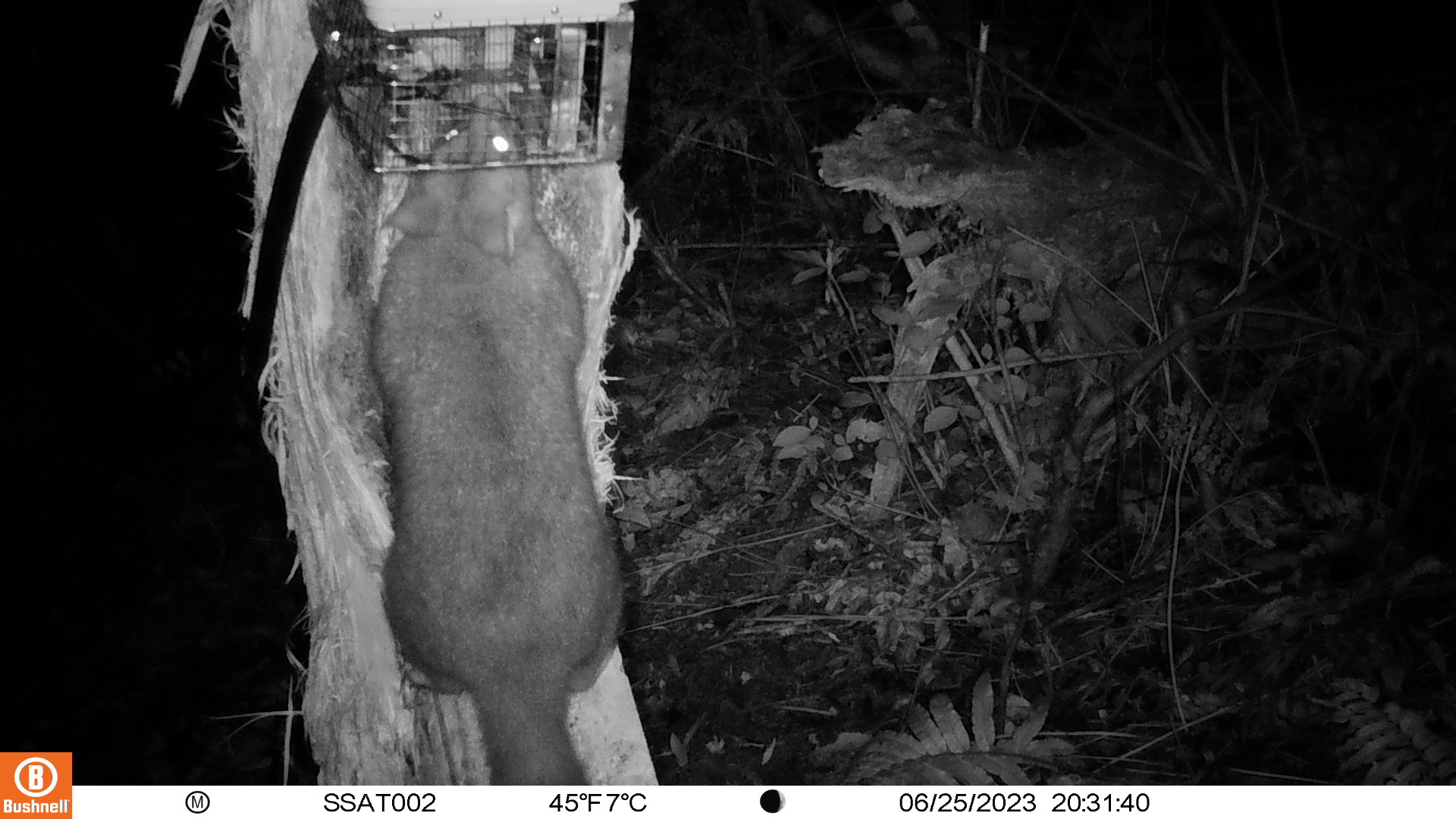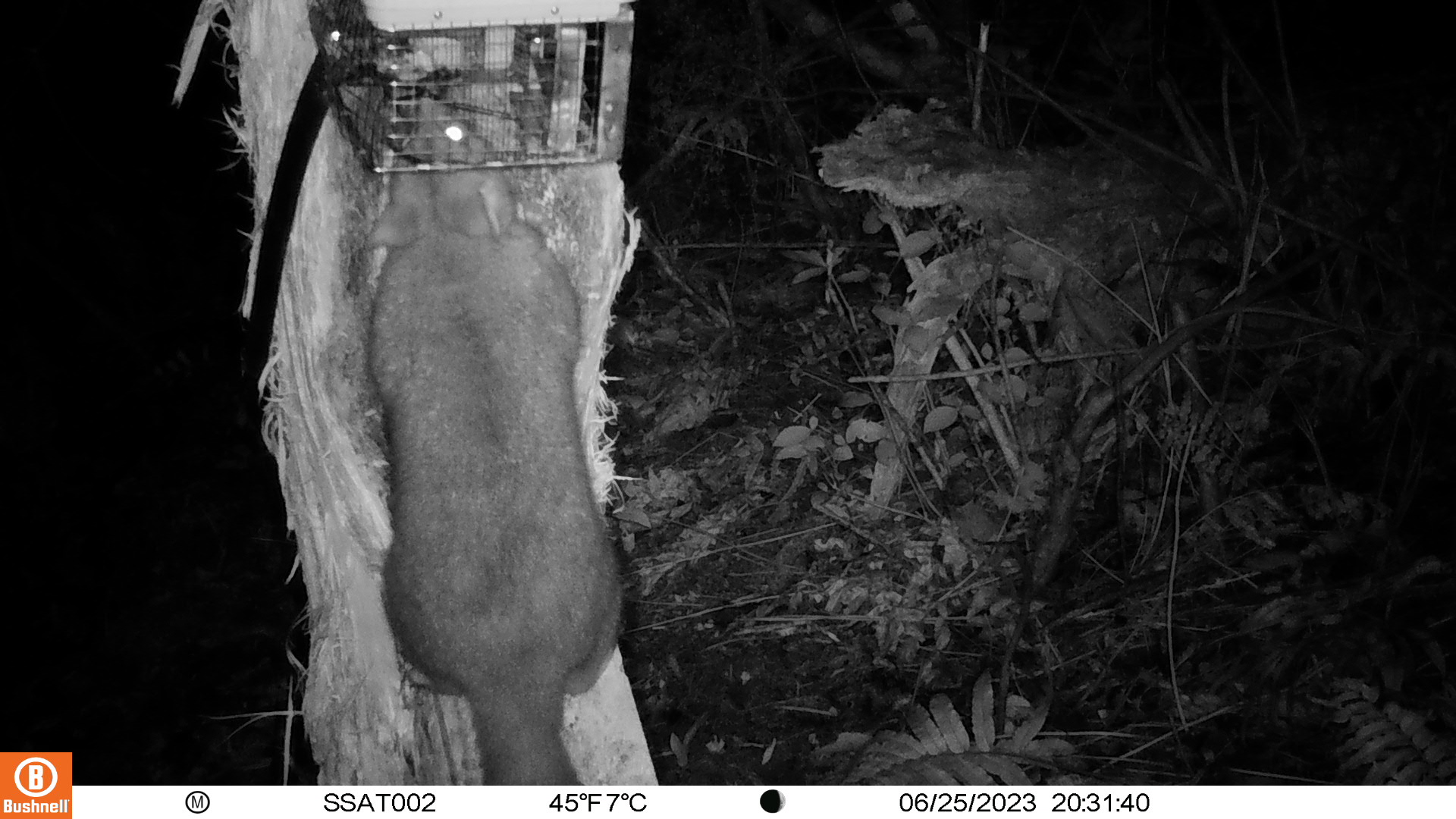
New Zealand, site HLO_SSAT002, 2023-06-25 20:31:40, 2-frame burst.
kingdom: Animalia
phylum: Chordata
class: Mammalia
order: Diprotodontia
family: Phalangeridae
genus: Trichosurus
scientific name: Trichosurus vulpecula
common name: common brushtail possum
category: possum